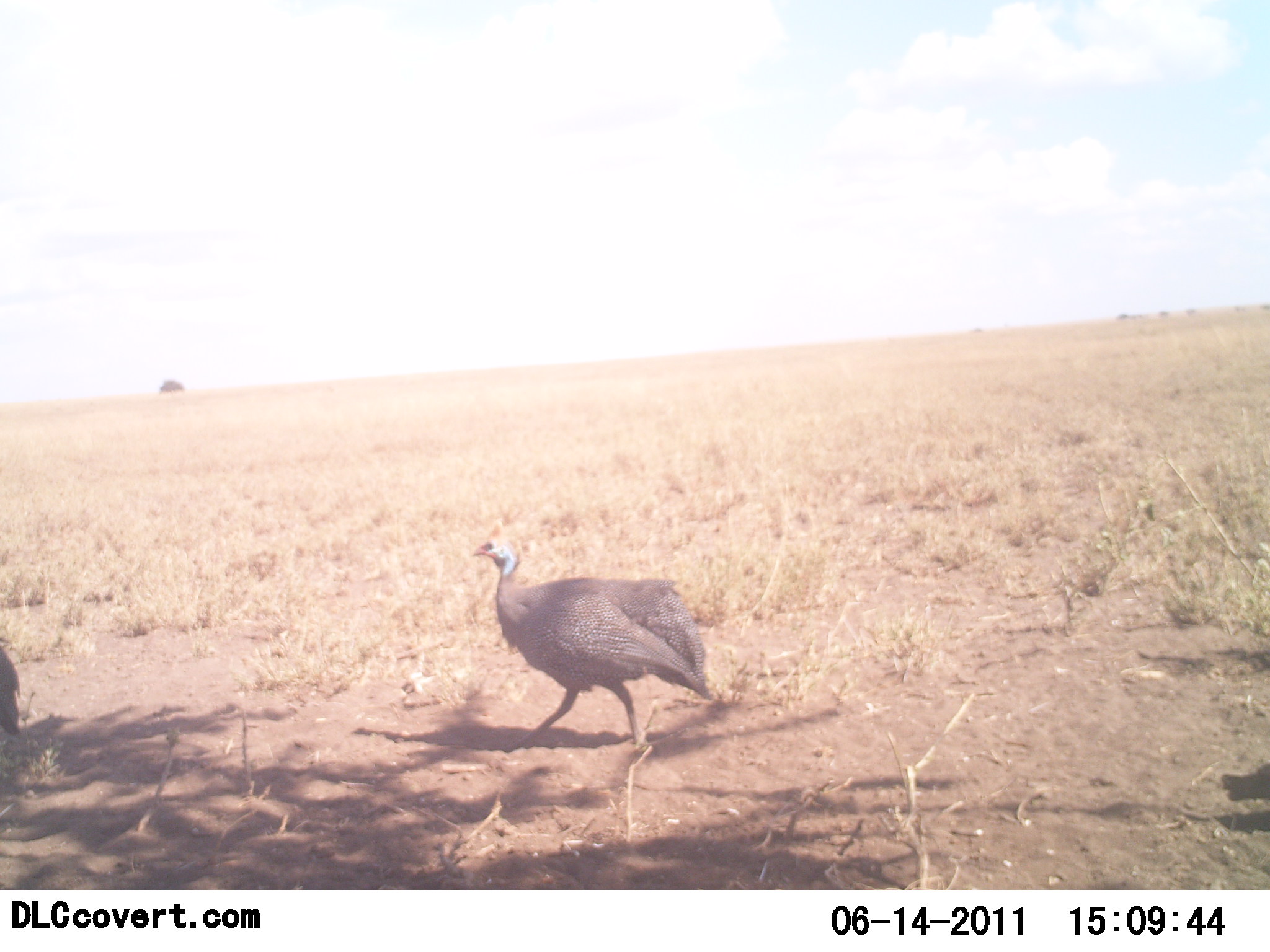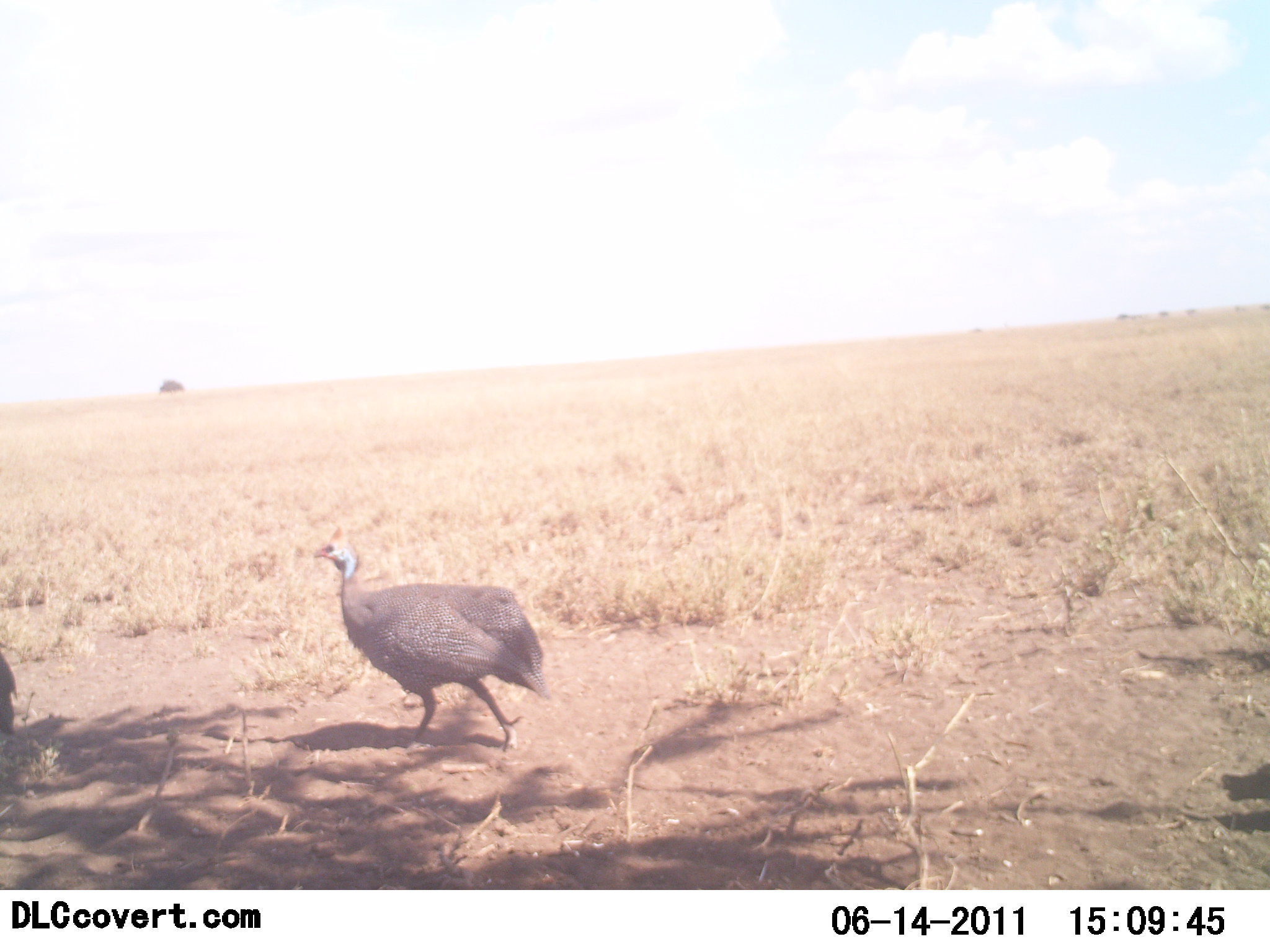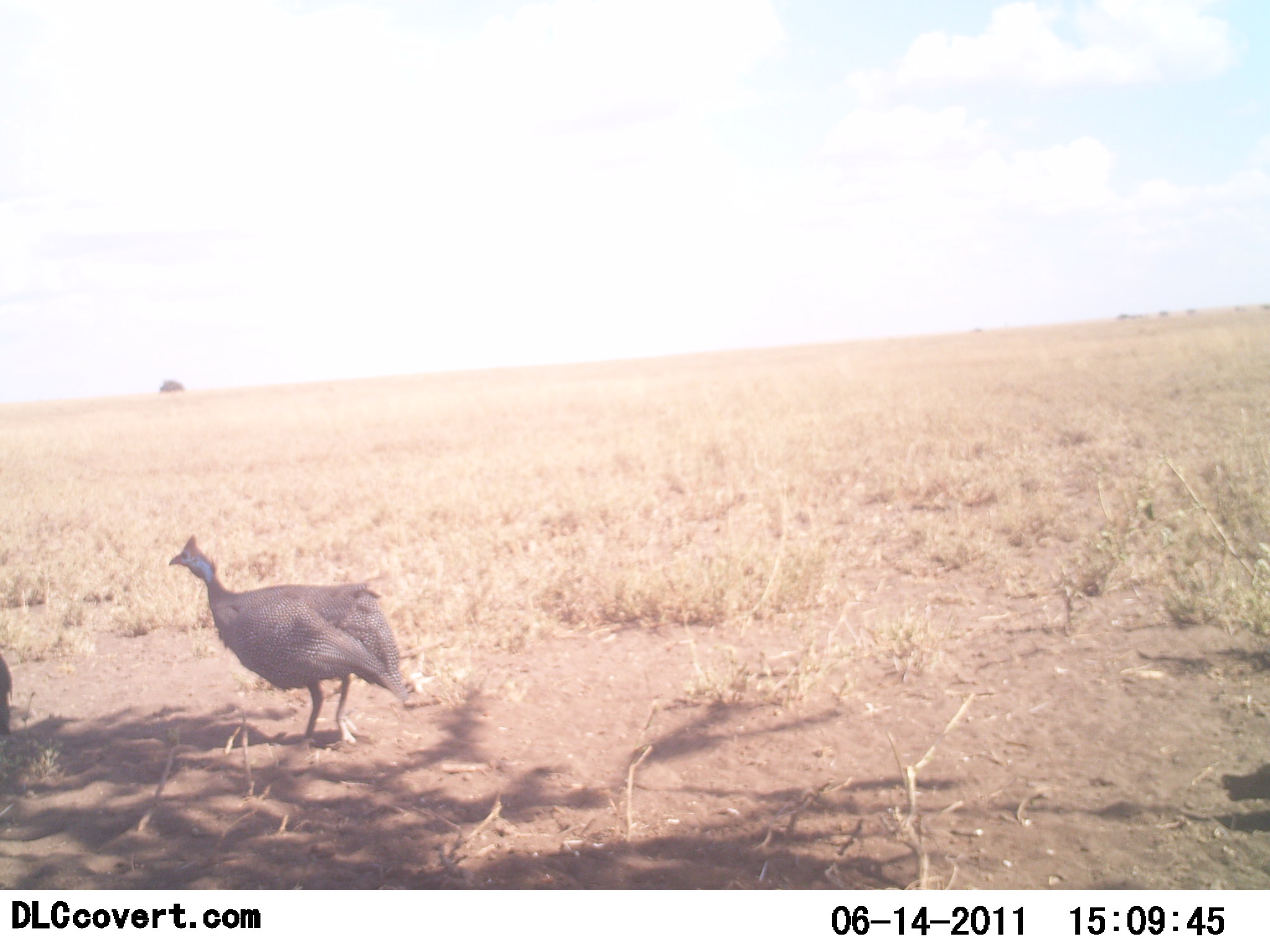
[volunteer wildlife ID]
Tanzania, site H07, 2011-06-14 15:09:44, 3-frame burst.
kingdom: Animalia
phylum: Chordata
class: Aves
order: Galliformes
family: Numididae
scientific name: Numididae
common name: guinea fowl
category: guineafowl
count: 1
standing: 36%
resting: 0%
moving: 73%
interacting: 0%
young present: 0%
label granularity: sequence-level